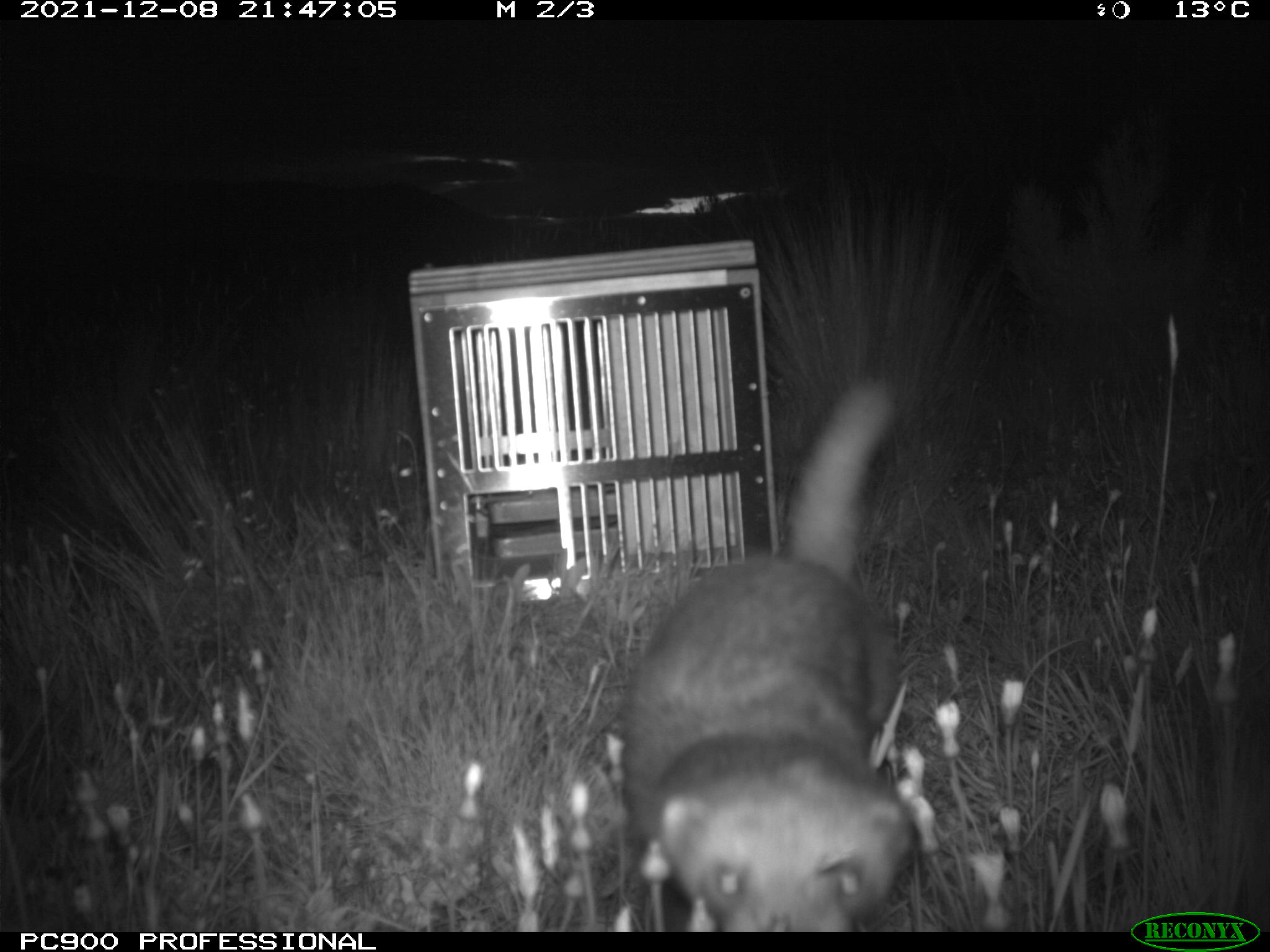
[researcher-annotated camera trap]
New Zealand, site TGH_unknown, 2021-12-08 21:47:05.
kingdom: Animalia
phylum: Chordata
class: Mammalia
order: Carnivora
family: Mustelidae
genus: Mustela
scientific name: Mustela furo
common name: ferret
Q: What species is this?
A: Ferret (Mustela furo).